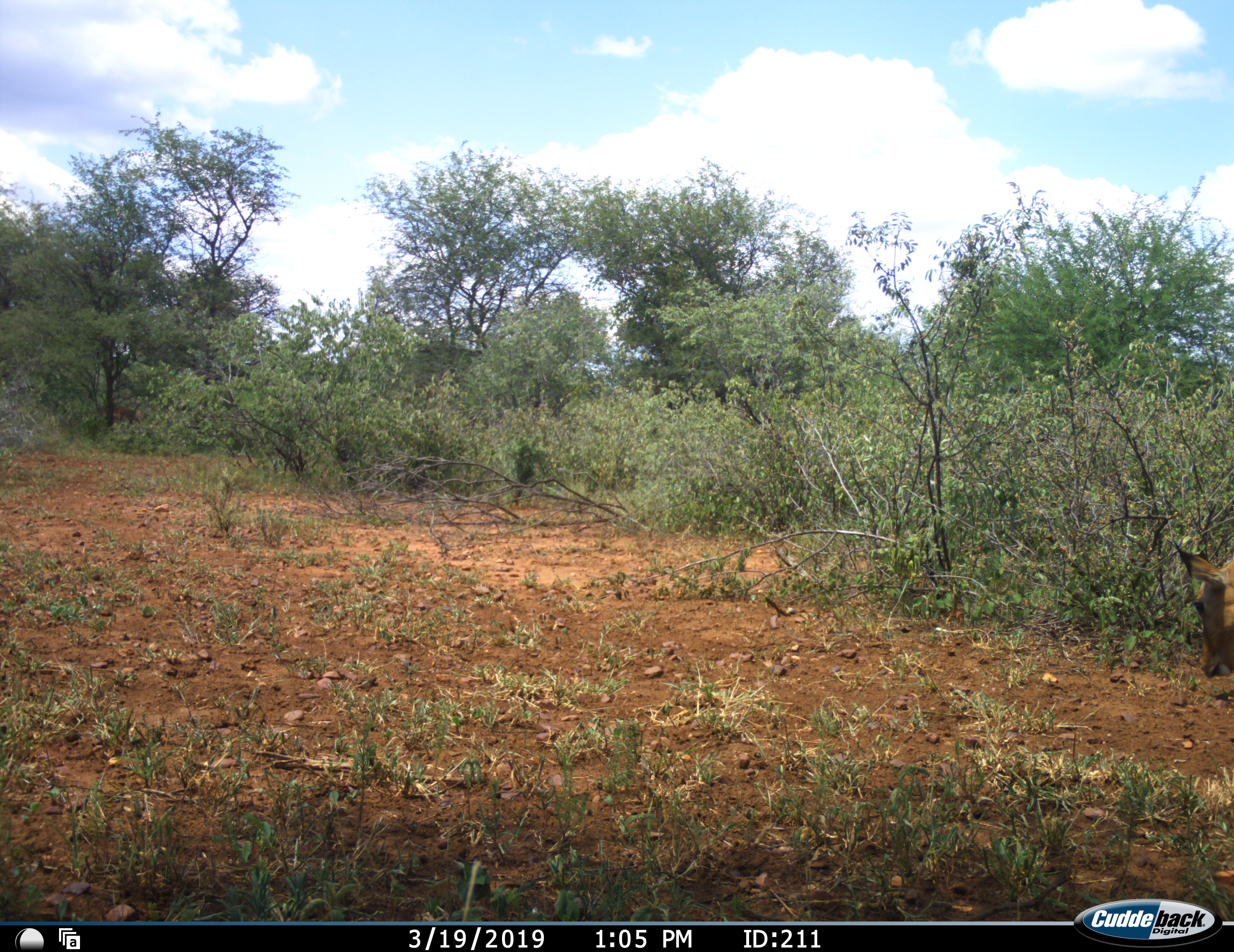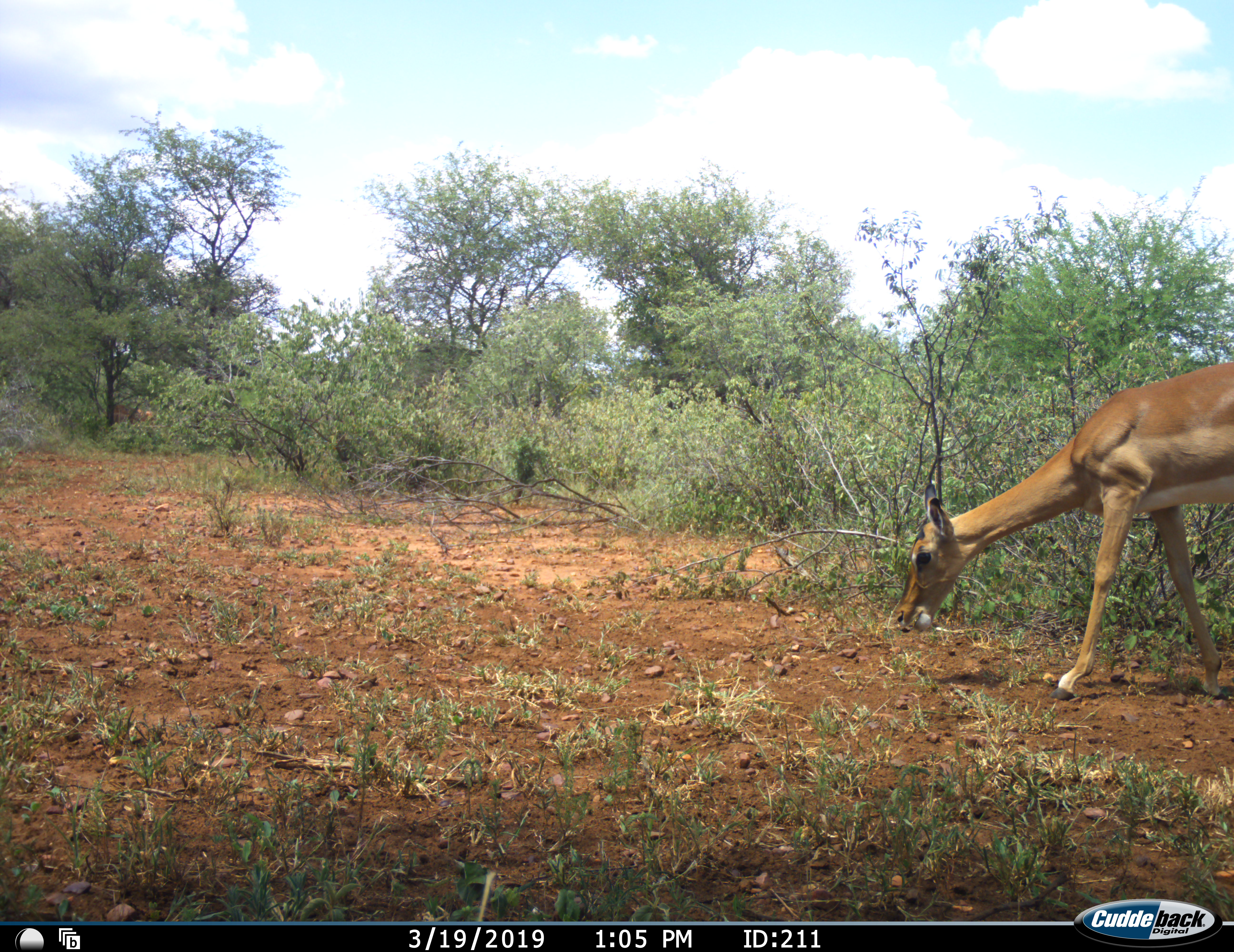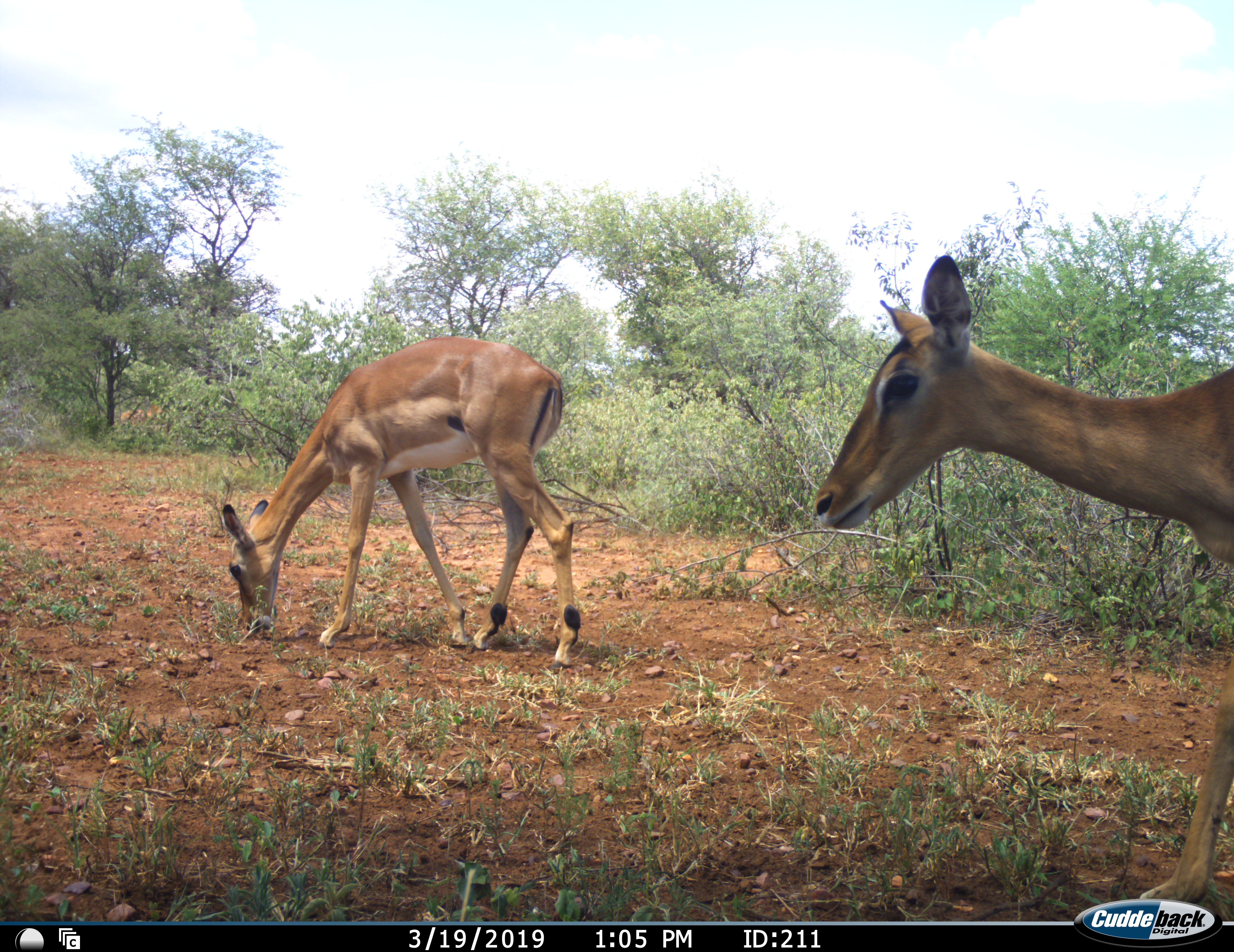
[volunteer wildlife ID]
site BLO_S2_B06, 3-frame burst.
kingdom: Animalia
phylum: Chordata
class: Mammalia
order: Artiodactyla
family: Bovidae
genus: Aepyceros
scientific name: Aepyceros melampus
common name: impala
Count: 2.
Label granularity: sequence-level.